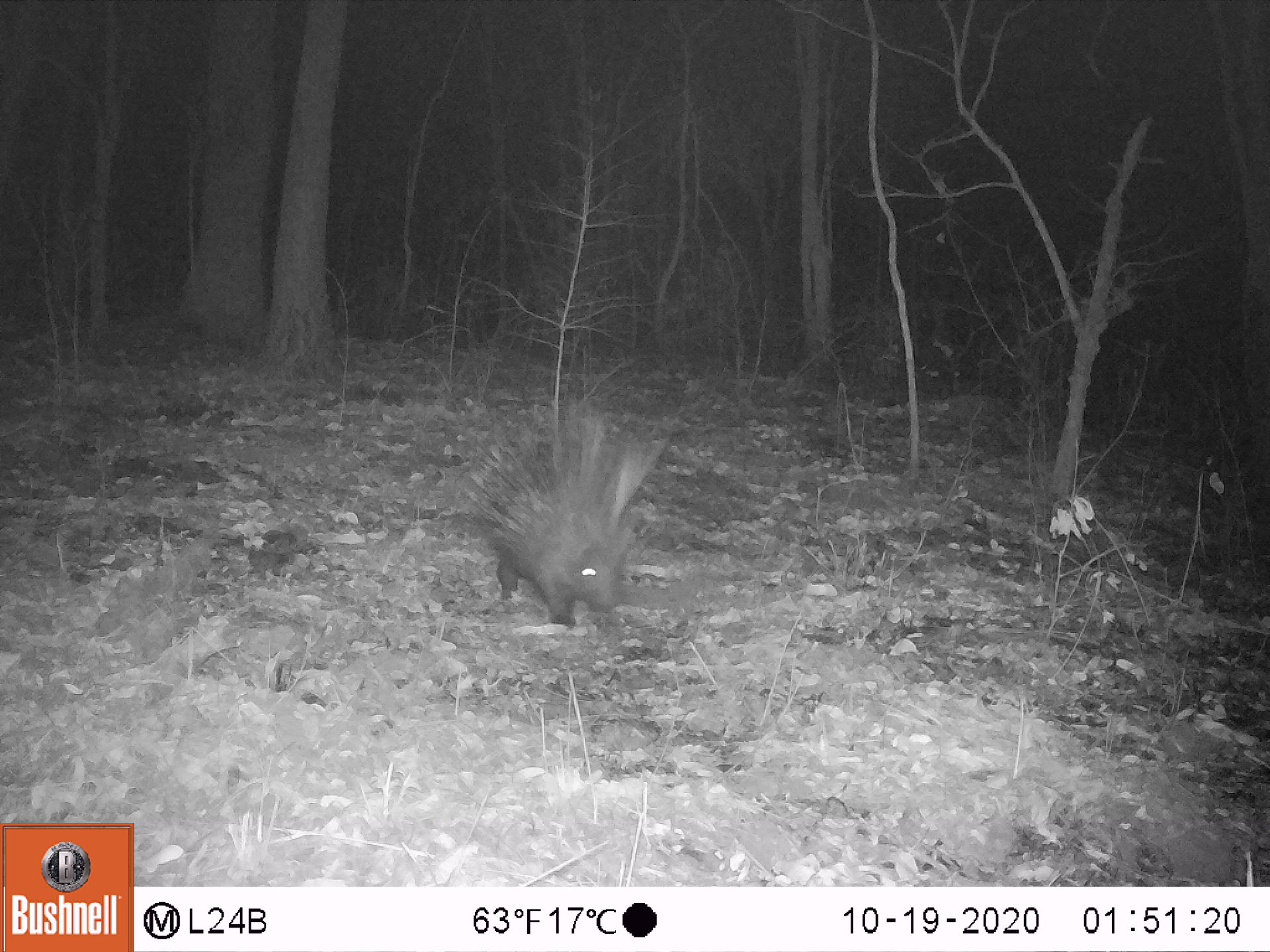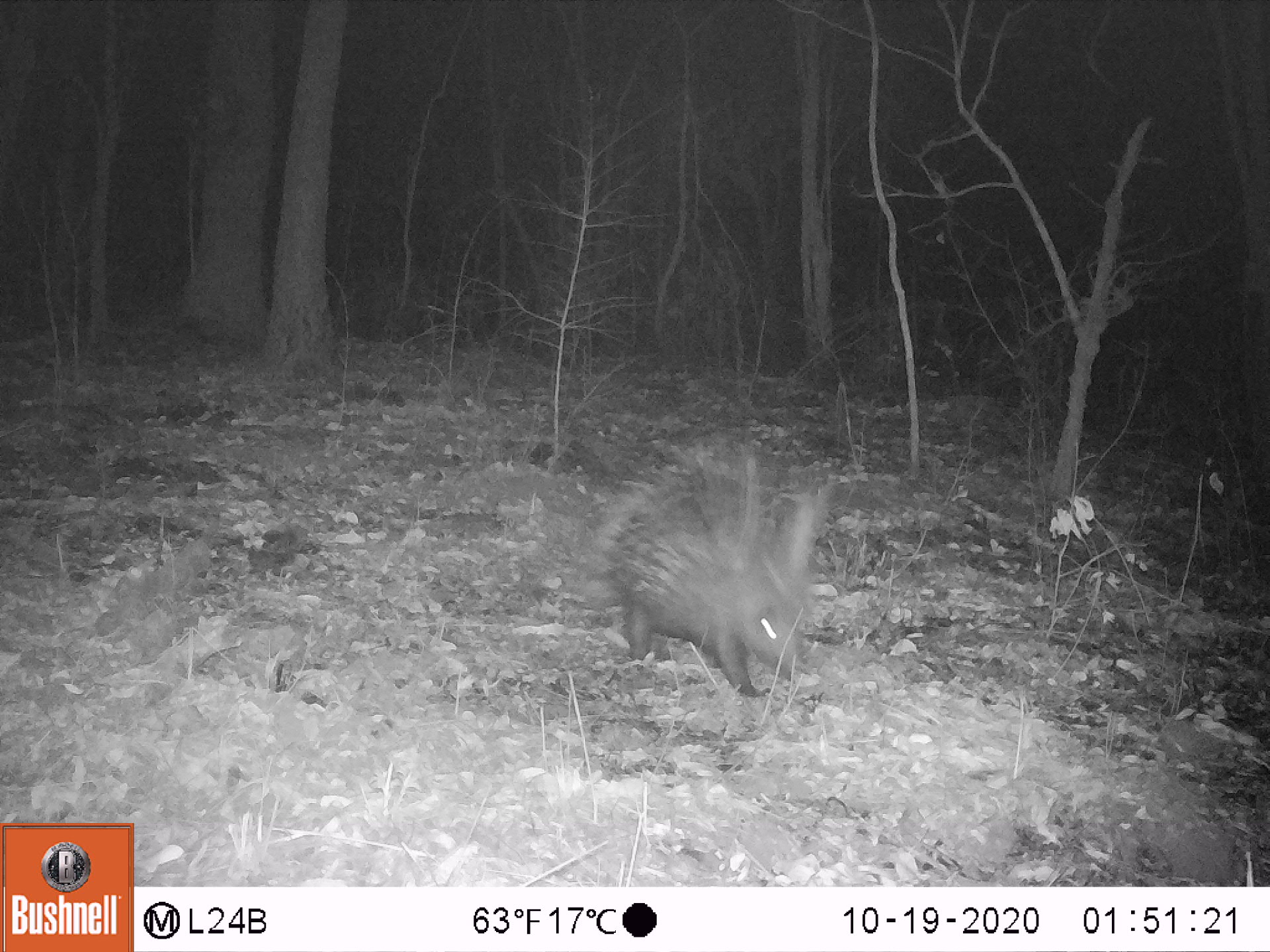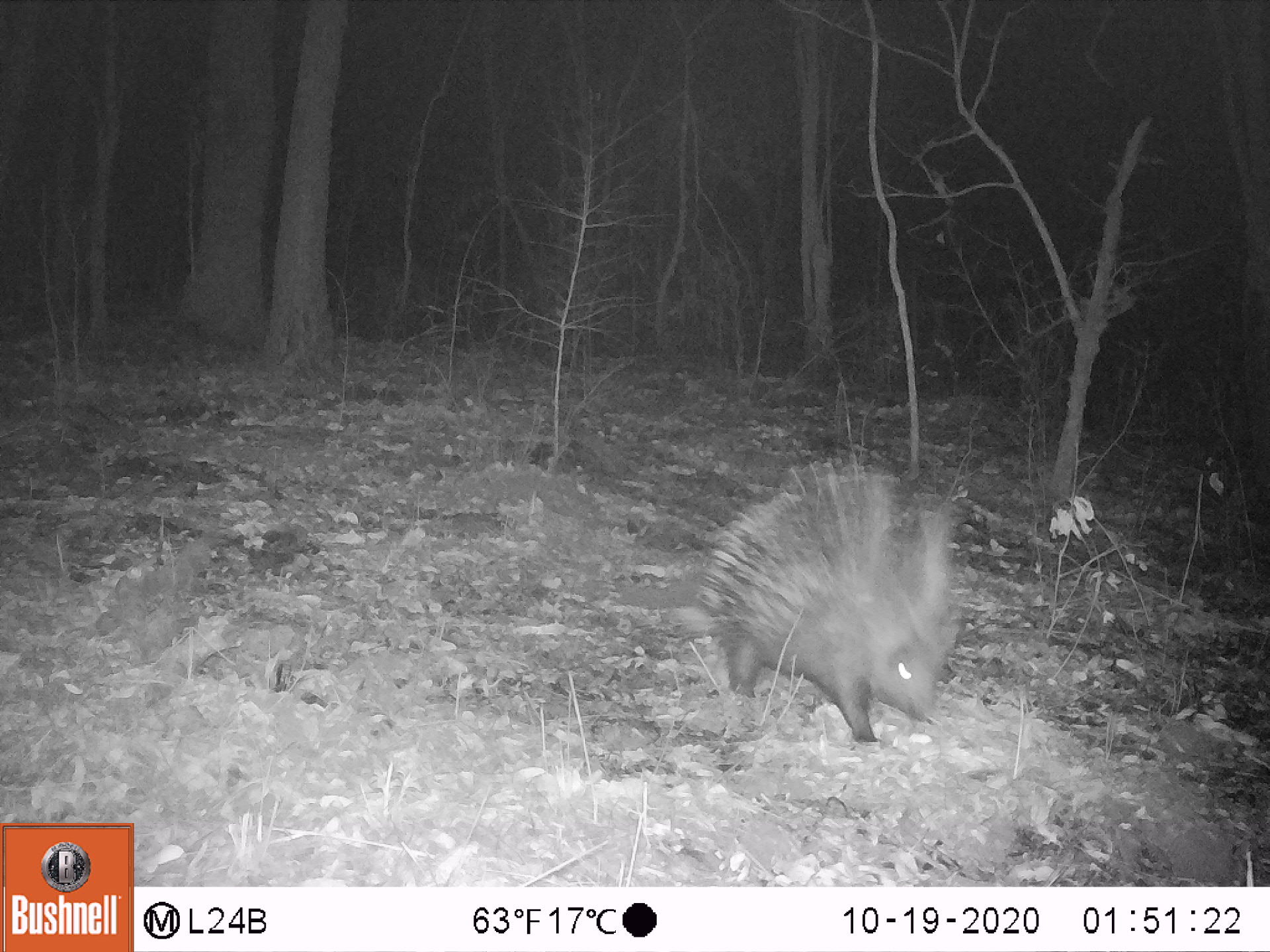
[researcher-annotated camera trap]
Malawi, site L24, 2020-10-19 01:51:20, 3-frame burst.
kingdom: Animalia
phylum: Chordata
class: Mammalia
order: Rodentia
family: Hystricidae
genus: Hystrix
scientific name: Hystrix africaeaustralis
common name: cape porcupine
Cape porcupine (Hystrix africaeaustralis), count 1.